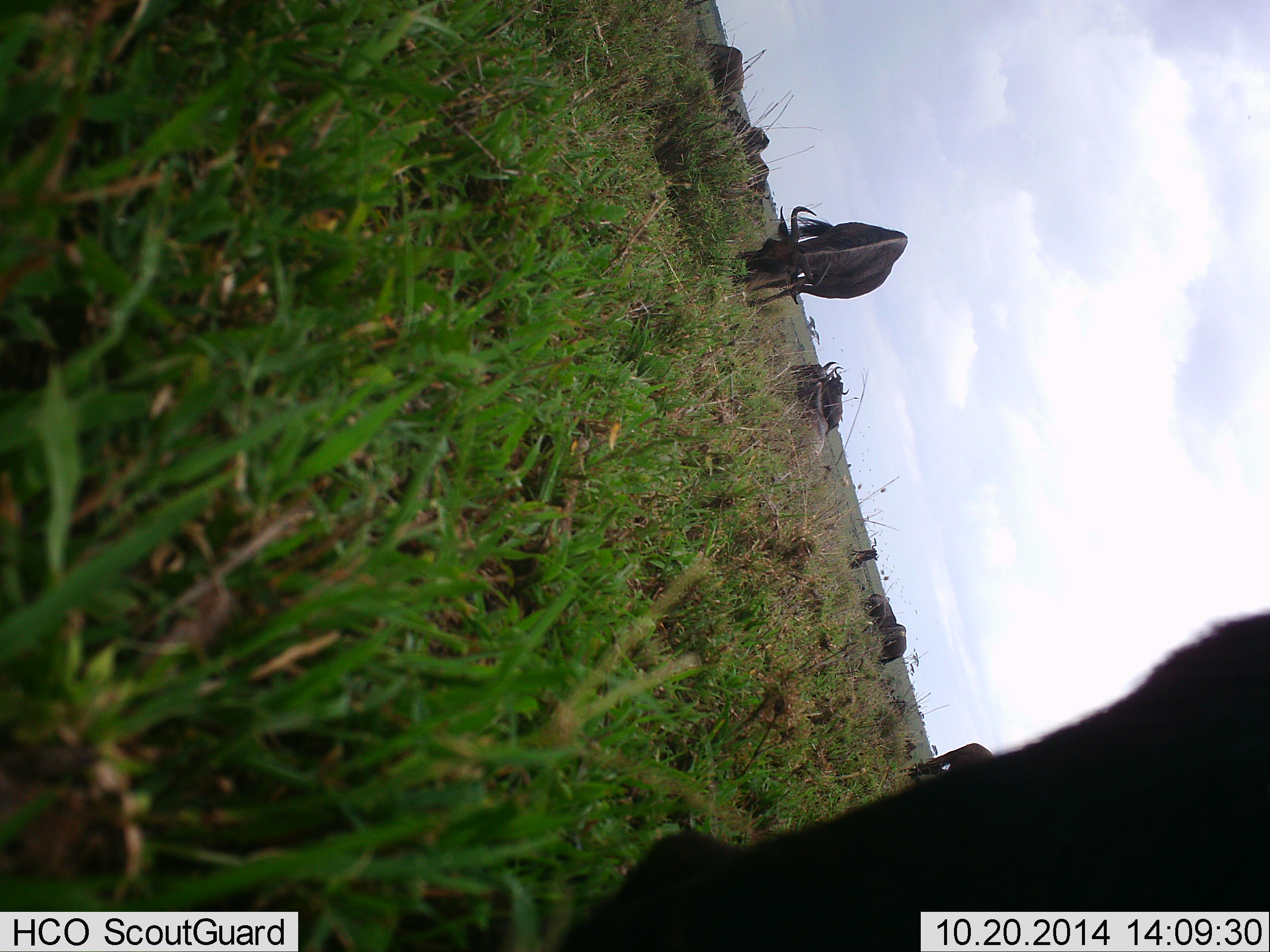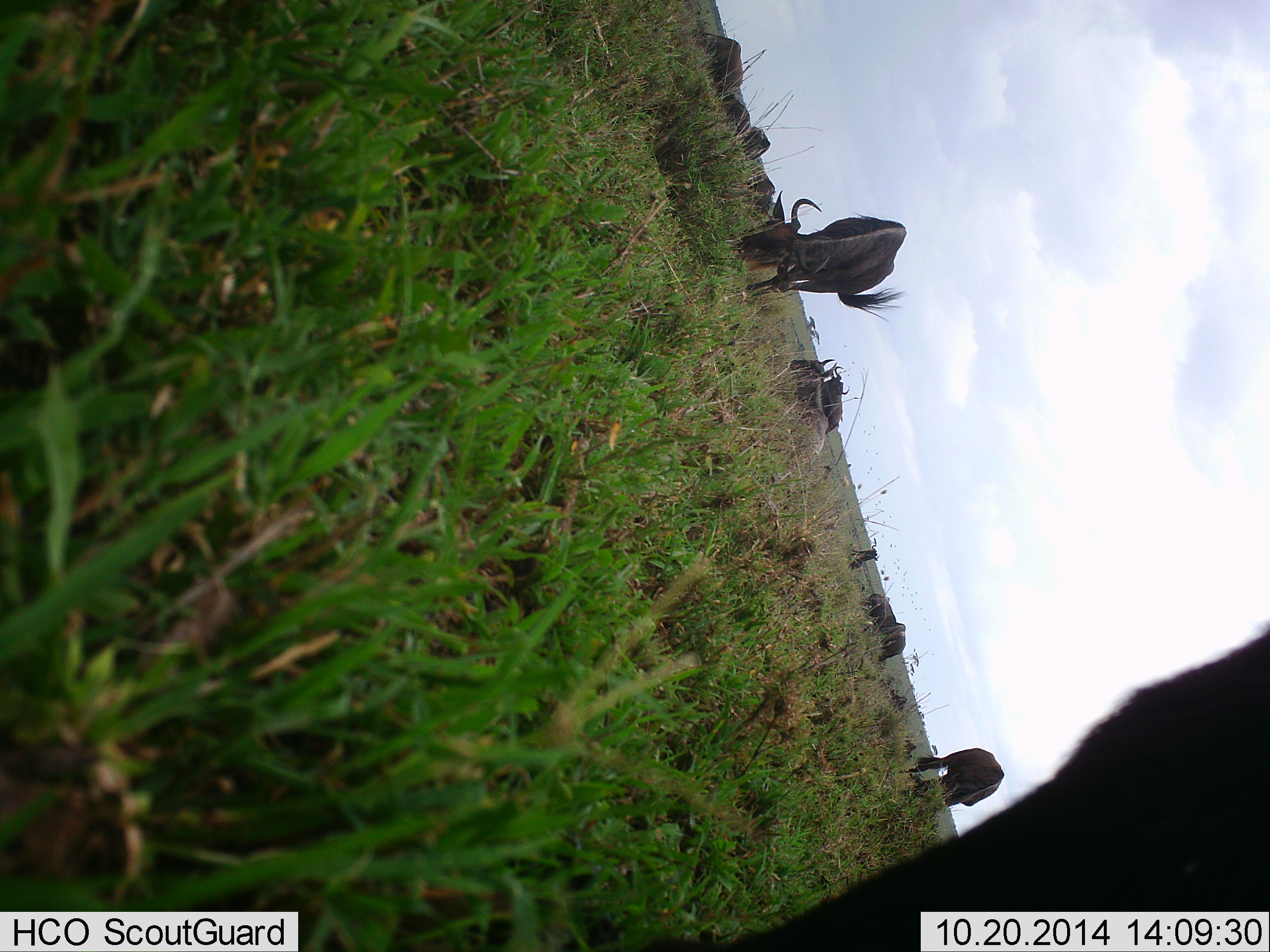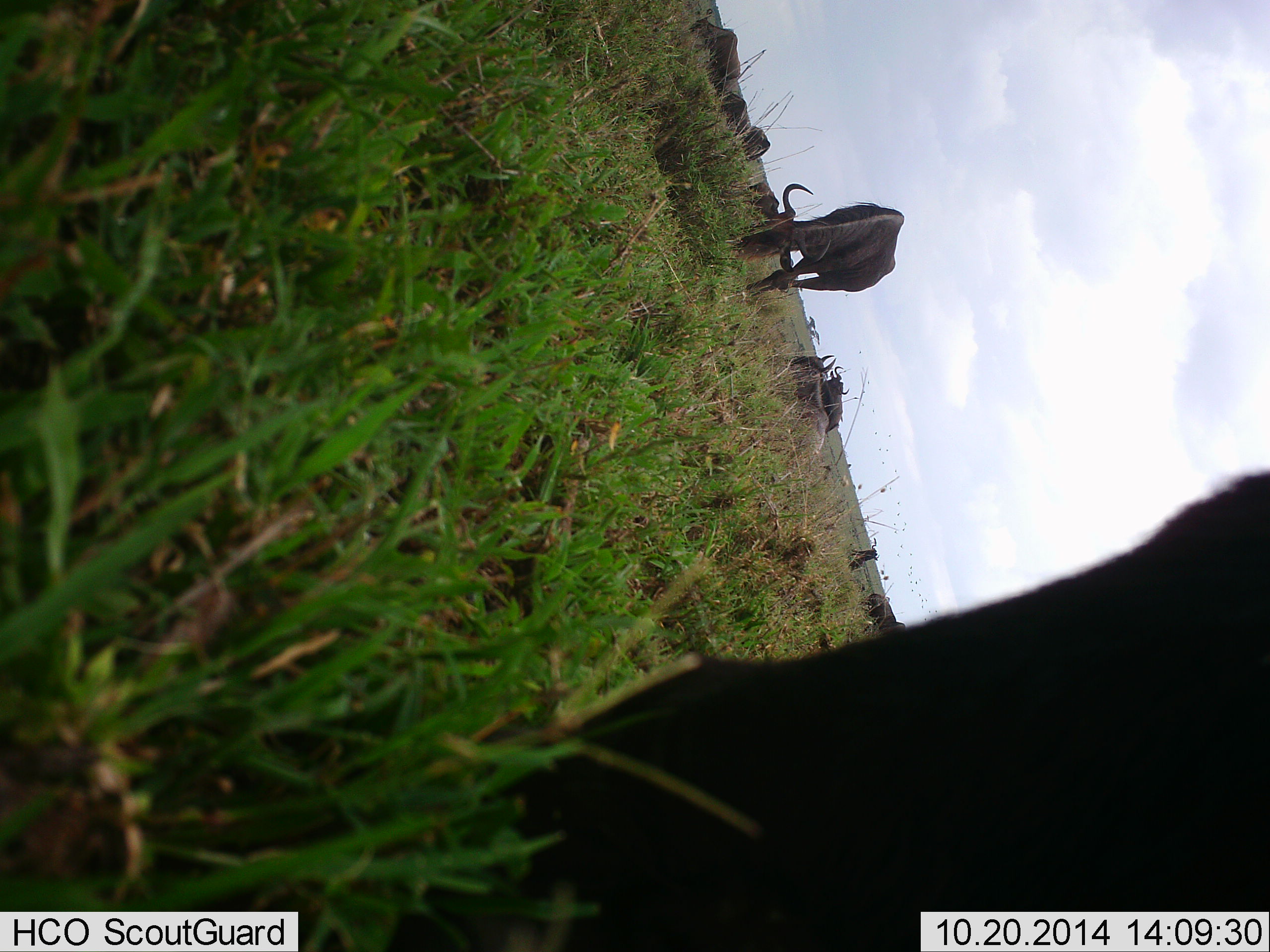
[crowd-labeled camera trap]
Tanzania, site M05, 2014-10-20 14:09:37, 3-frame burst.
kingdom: Animalia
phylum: Chordata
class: Mammalia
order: Artiodactyla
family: Bovidae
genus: Connochaetes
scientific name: Connochaetes taurinus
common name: blue wildebeest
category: wildebeest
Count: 10.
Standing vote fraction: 50%.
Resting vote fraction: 40%.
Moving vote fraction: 30%.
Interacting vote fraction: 10%.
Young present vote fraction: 0%.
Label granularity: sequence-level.